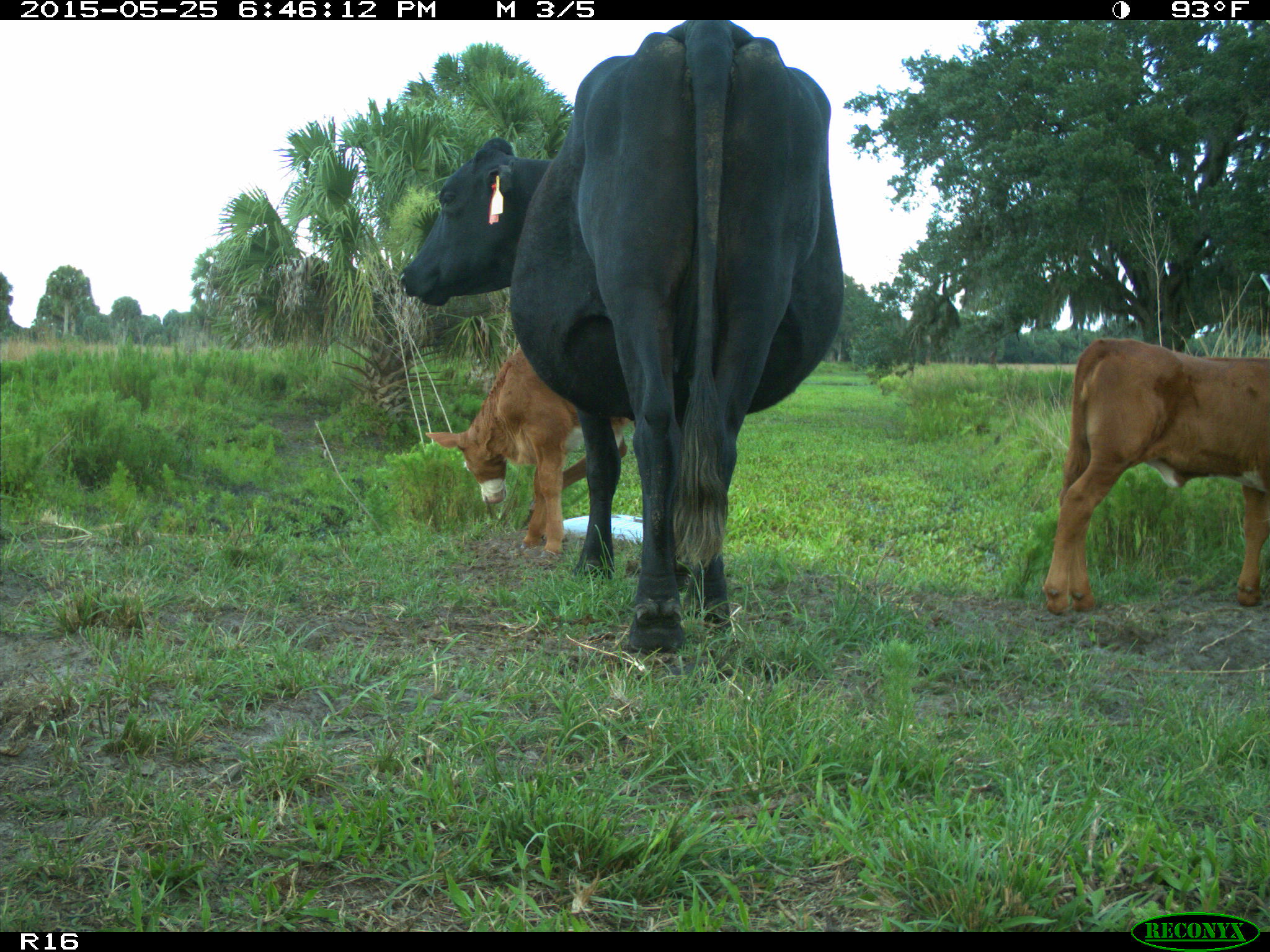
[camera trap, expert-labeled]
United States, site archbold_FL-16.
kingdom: Animalia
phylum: Chordata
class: Mammalia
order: Artiodactyla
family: Bovidae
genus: Bos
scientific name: Bos taurus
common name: domestic cow